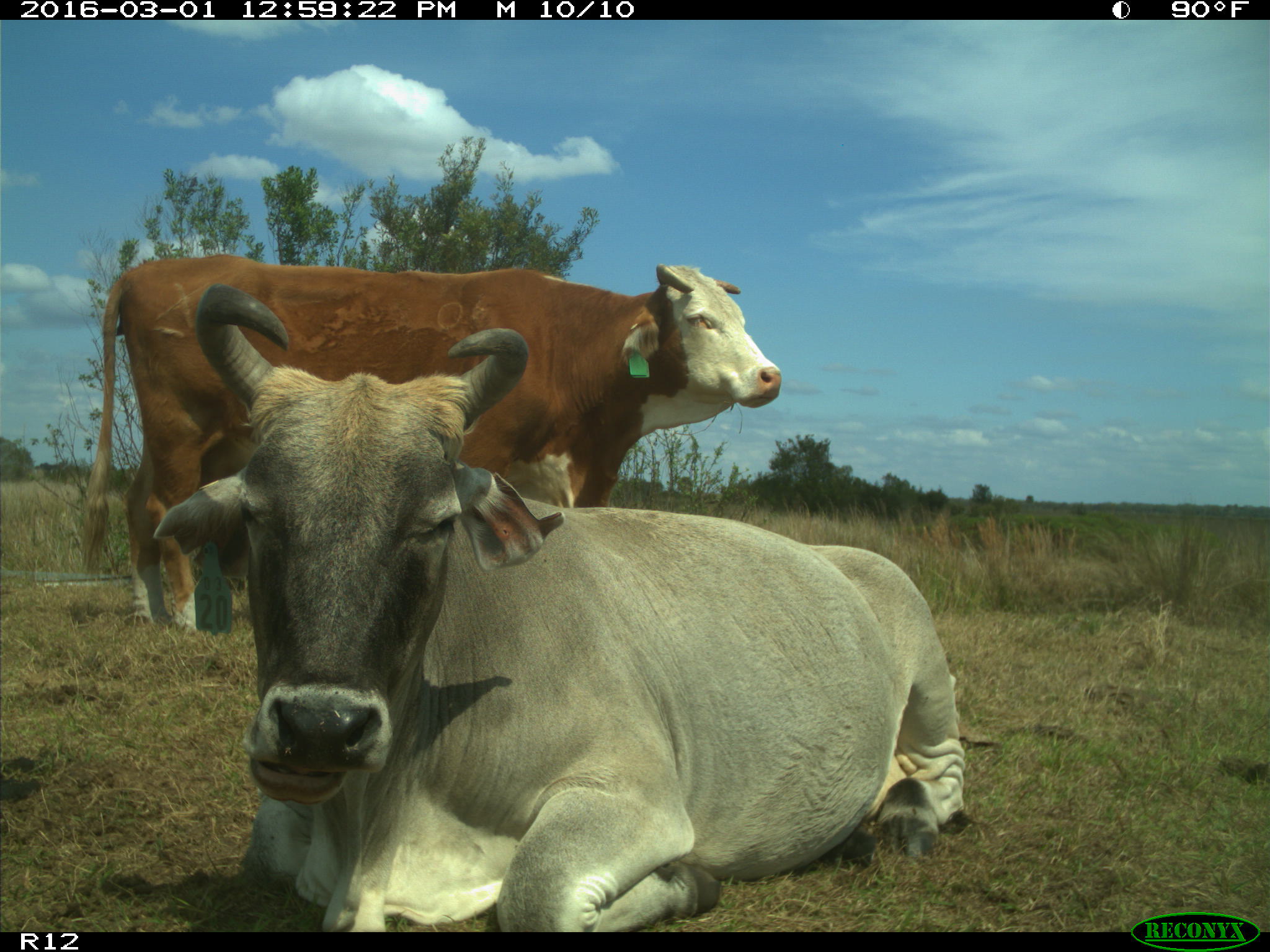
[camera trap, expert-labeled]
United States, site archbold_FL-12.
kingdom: Animalia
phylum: Chordata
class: Mammalia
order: Artiodactyla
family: Bovidae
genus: Bos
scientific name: Bos taurus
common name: domestic cow